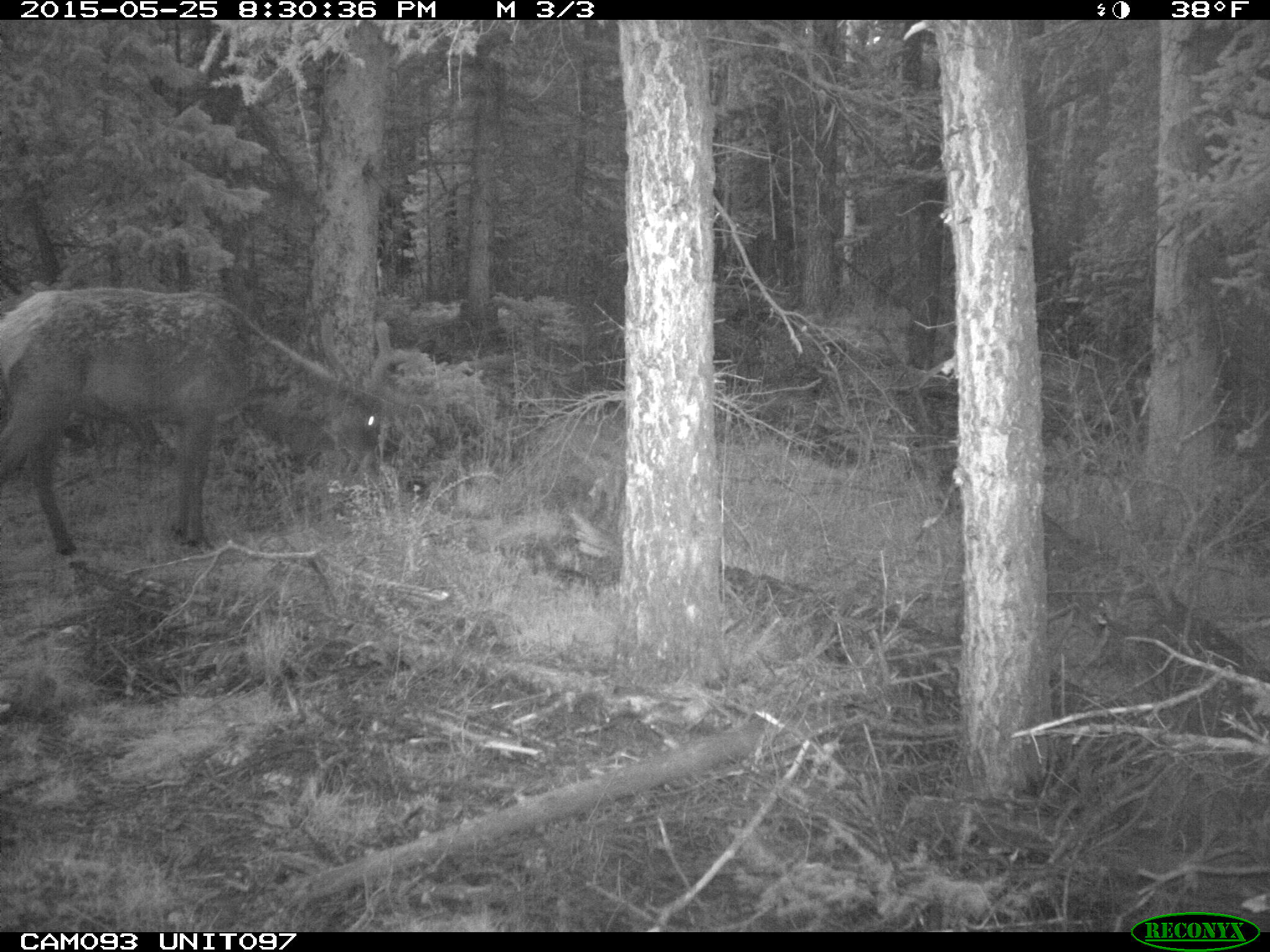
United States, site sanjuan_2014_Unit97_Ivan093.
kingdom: Animalia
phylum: Chordata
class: Mammalia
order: Artiodactyla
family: Cervidae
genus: Cervus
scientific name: Cervus elaphus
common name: red deer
Cervus elaphus (red deer).